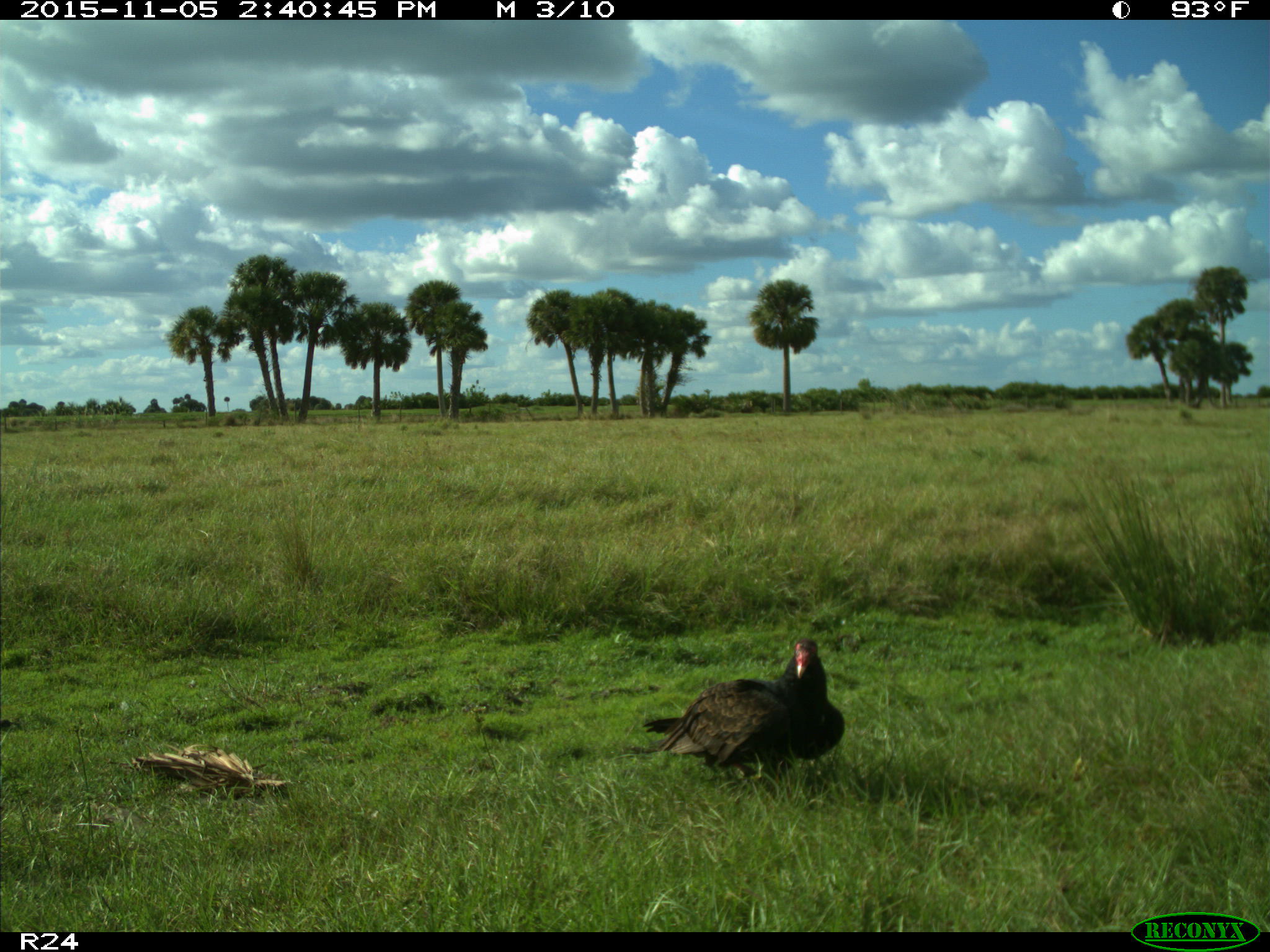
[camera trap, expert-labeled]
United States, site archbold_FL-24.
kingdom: Animalia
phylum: Chordata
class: Aves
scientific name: Aves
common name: birds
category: unidentified bird